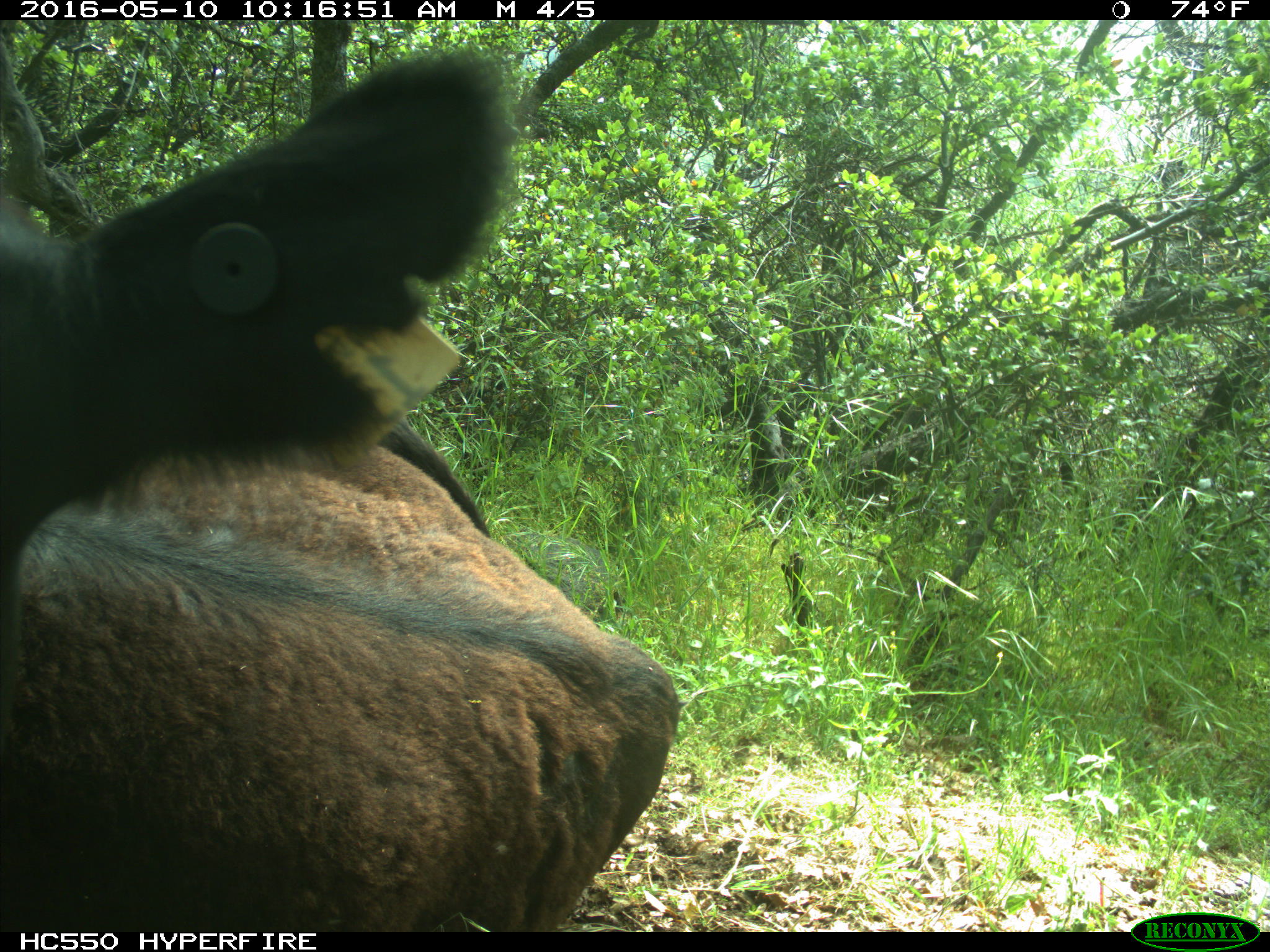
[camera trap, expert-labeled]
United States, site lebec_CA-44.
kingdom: Animalia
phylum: Chordata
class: Mammalia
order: Artiodactyla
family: Bovidae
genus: Bos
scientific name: Bos taurus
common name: domestic cow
Bos taurus (domestic cow).